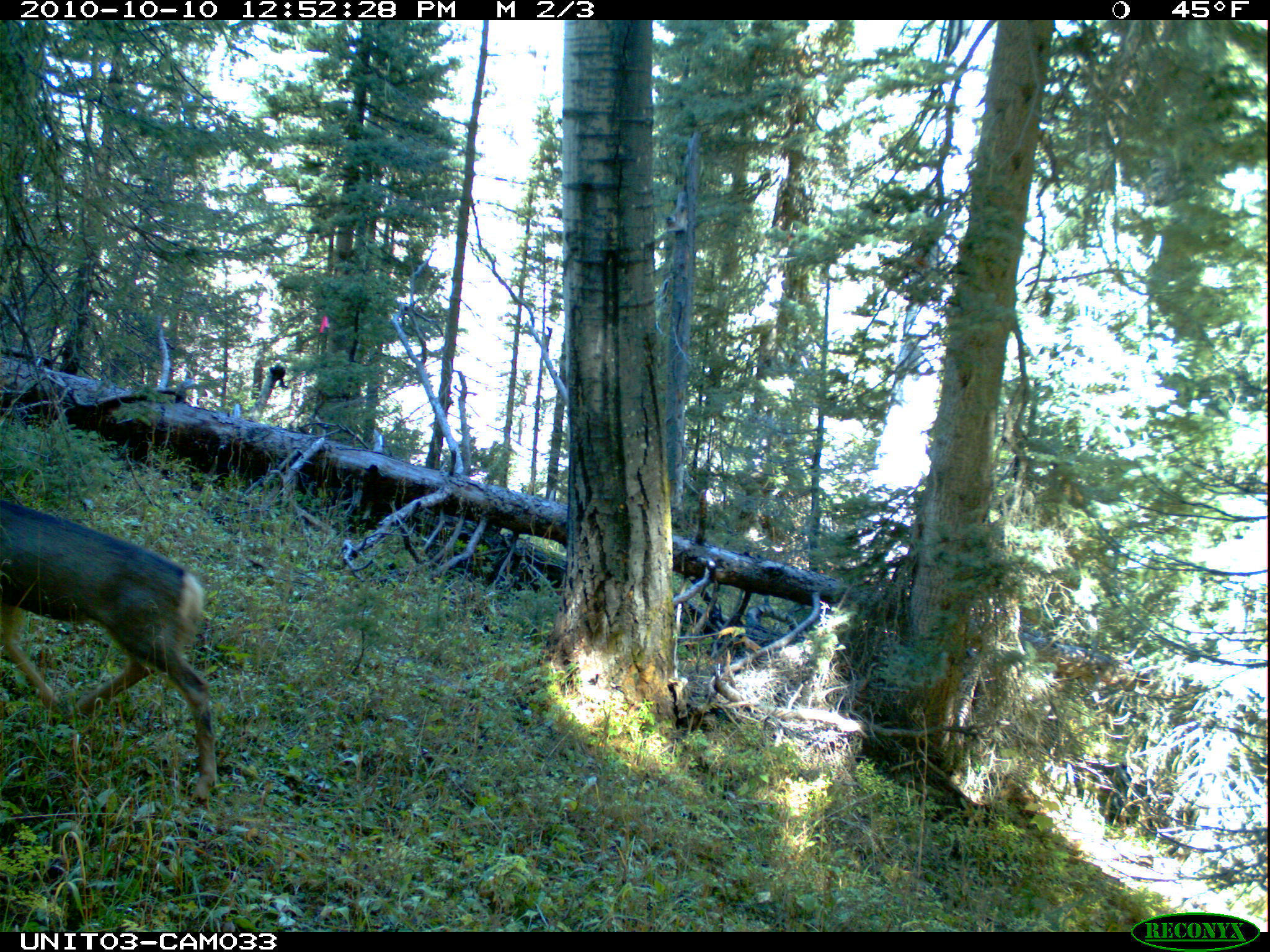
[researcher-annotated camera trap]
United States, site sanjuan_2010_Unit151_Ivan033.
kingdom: Animalia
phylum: Chordata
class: Mammalia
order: Artiodactyla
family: Cervidae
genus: Odocoileus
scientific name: Odocoileus hemionus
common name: mule deer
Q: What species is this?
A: Odocoileus hemionus (mule deer).